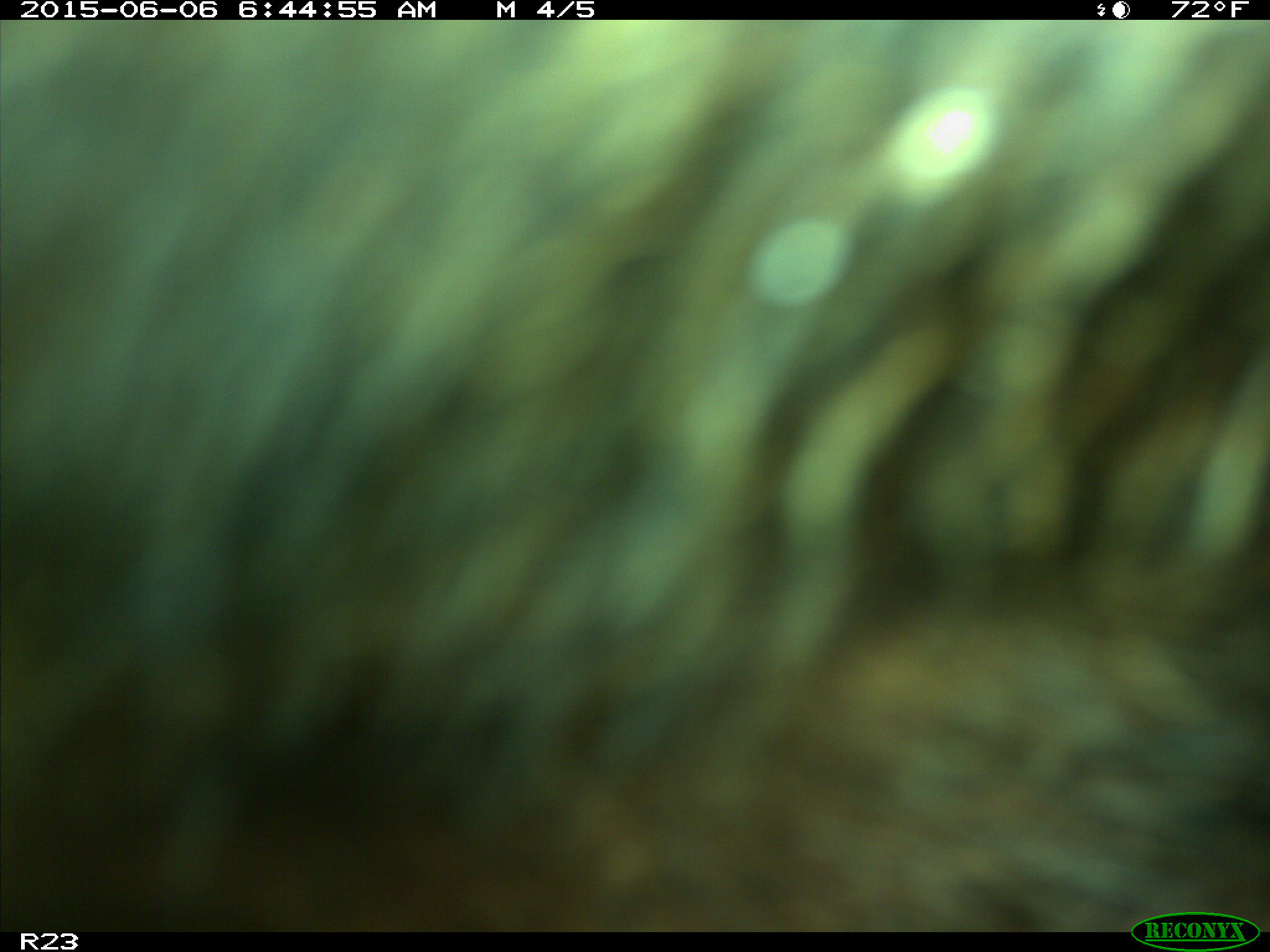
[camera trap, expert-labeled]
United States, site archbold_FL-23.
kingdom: Animalia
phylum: Chordata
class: Mammalia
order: Artiodactyla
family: Bovidae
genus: Bos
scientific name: Bos taurus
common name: domestic cow